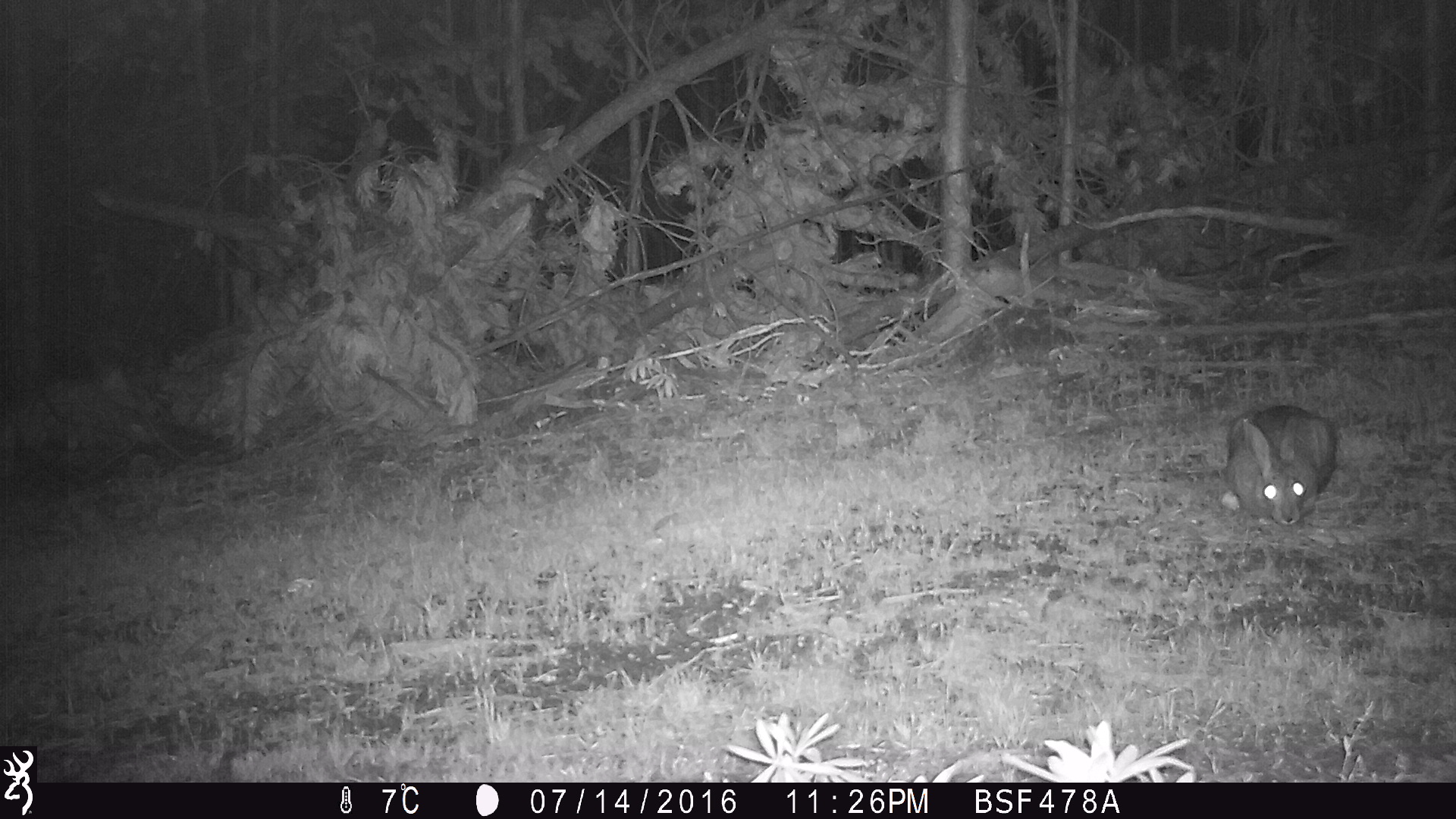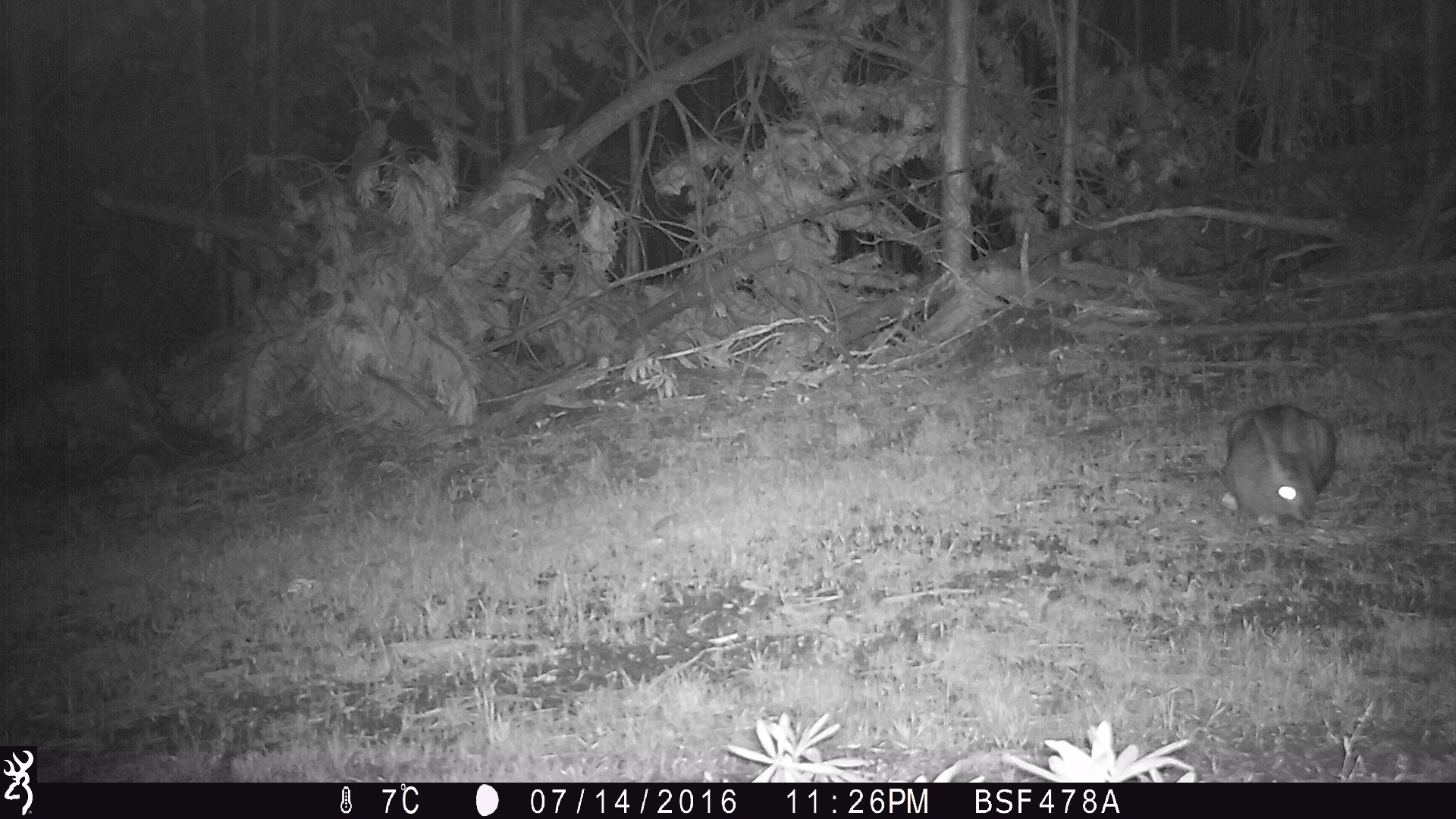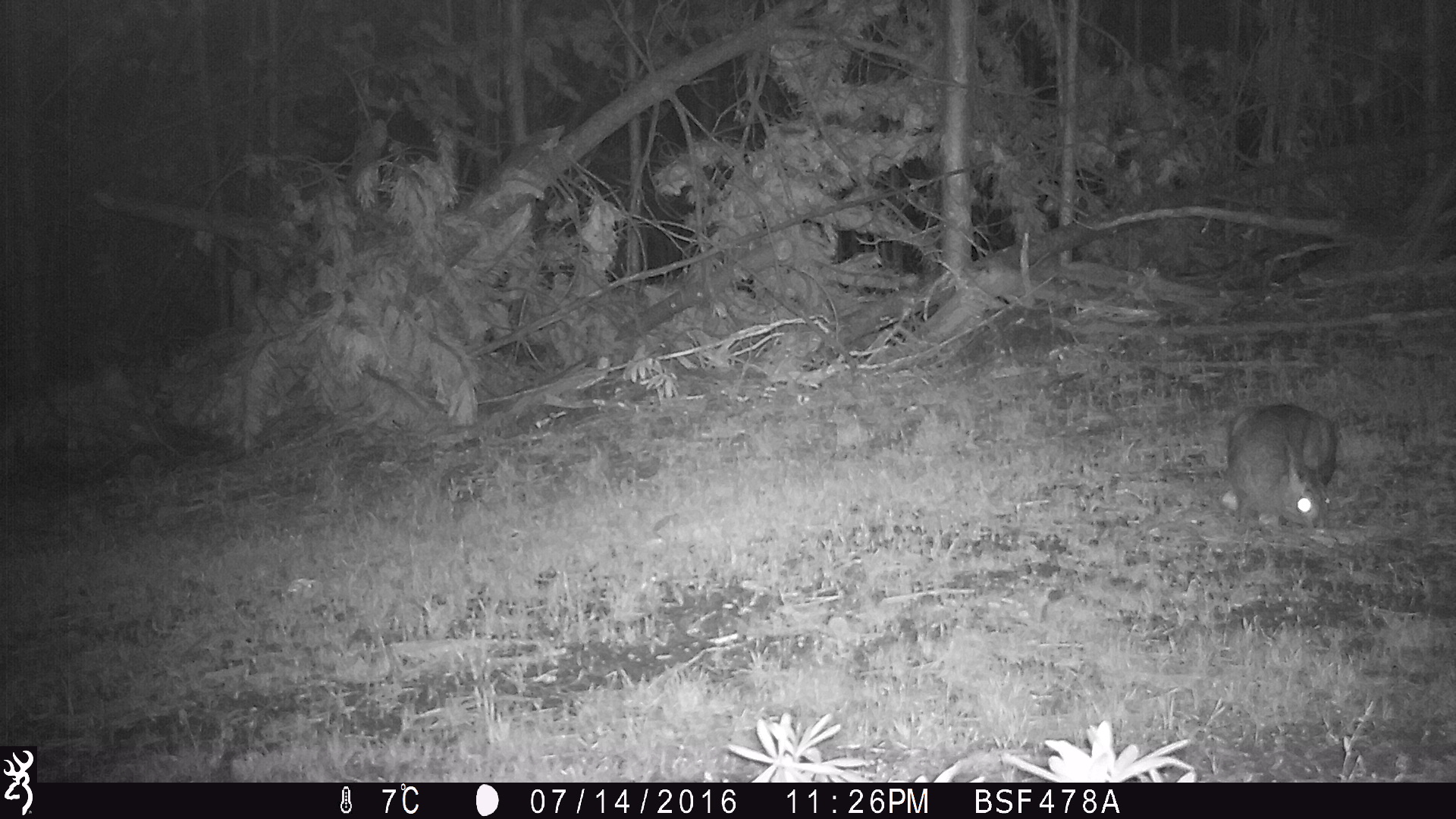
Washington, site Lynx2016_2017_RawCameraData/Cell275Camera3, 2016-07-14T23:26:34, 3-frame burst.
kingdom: Animalia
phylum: Chordata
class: Mammalia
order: Lagomorpha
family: Leporidae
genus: Lepus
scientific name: Lepus americanus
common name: snowshoe hare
Lepus americanus (snowshoe hare). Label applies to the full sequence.